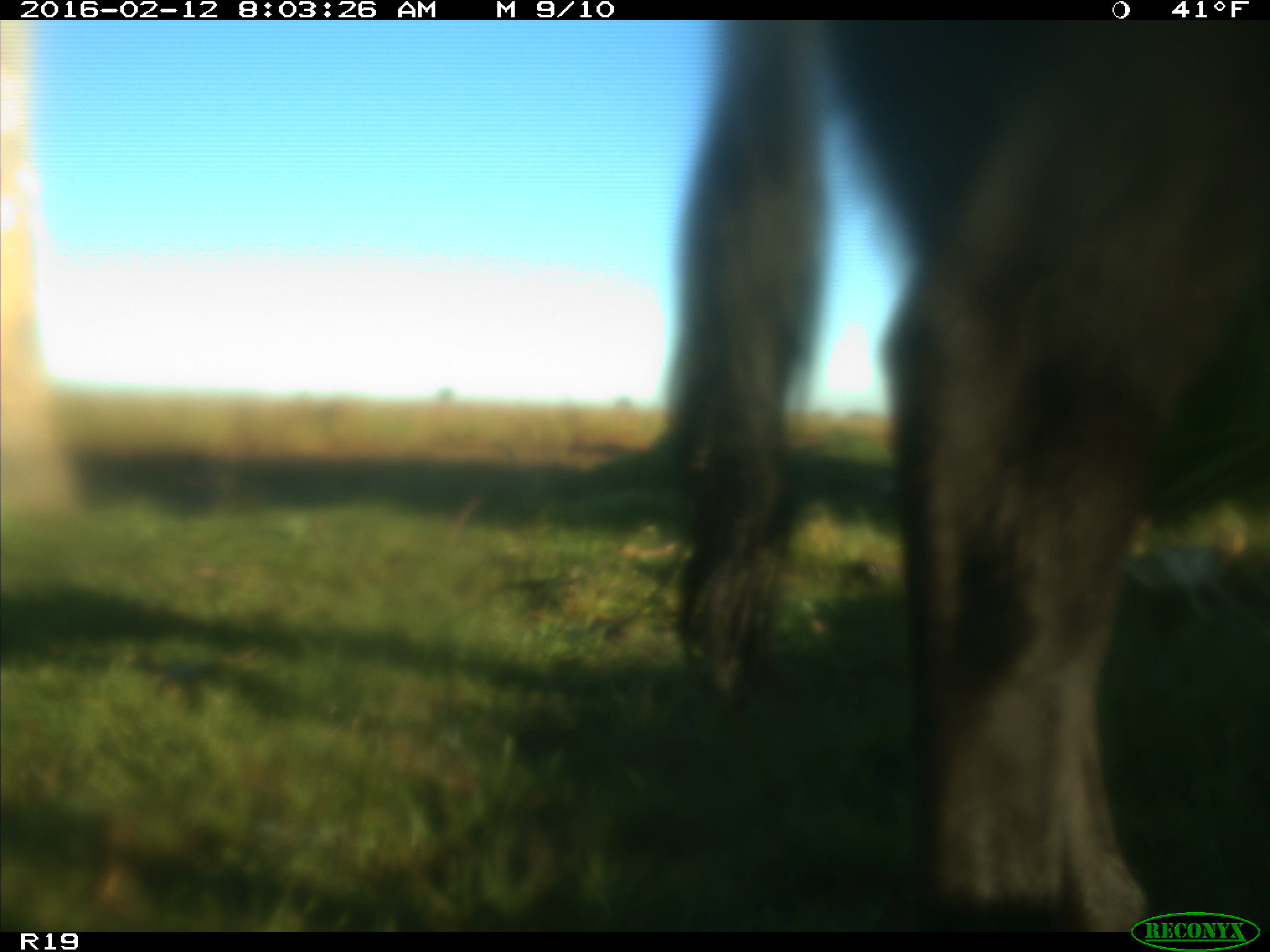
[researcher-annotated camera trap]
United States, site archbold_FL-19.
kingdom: Animalia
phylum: Chordata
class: Mammalia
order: Artiodactyla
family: Bovidae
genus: Bos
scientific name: Bos taurus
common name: domestic cow